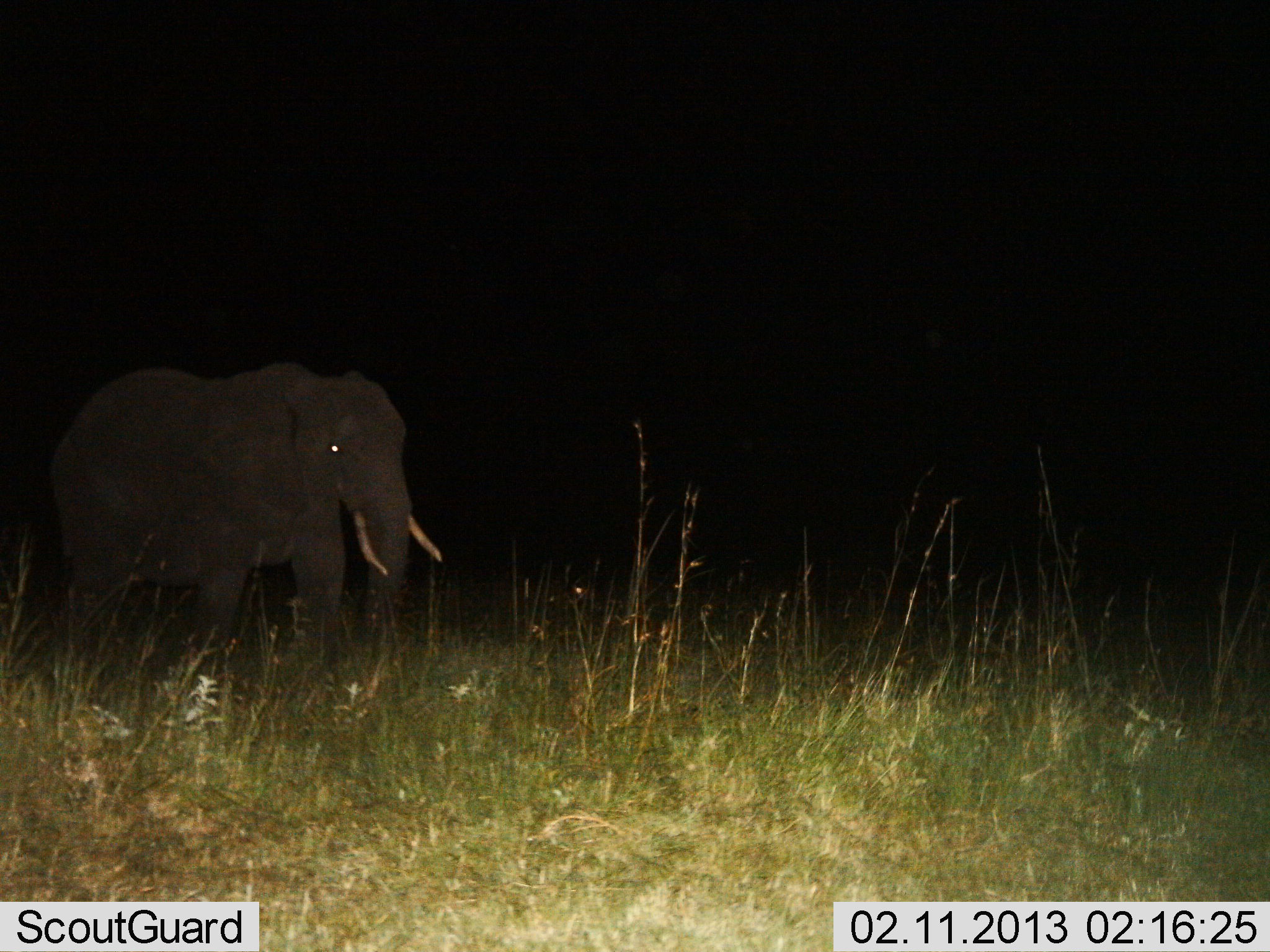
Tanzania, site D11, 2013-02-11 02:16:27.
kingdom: Animalia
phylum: Chordata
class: Mammalia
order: Proboscidea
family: Elephantidae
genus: Loxodonta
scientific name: Loxodonta africana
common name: african bush elephant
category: elephant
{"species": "elephant (african bush elephant) (Loxodonta africana)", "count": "1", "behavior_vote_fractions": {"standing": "48%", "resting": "0%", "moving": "52%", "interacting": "0%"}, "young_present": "0%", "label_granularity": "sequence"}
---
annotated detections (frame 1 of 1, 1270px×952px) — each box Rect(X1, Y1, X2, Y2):
animal: Rect(48, 362, 441, 678)